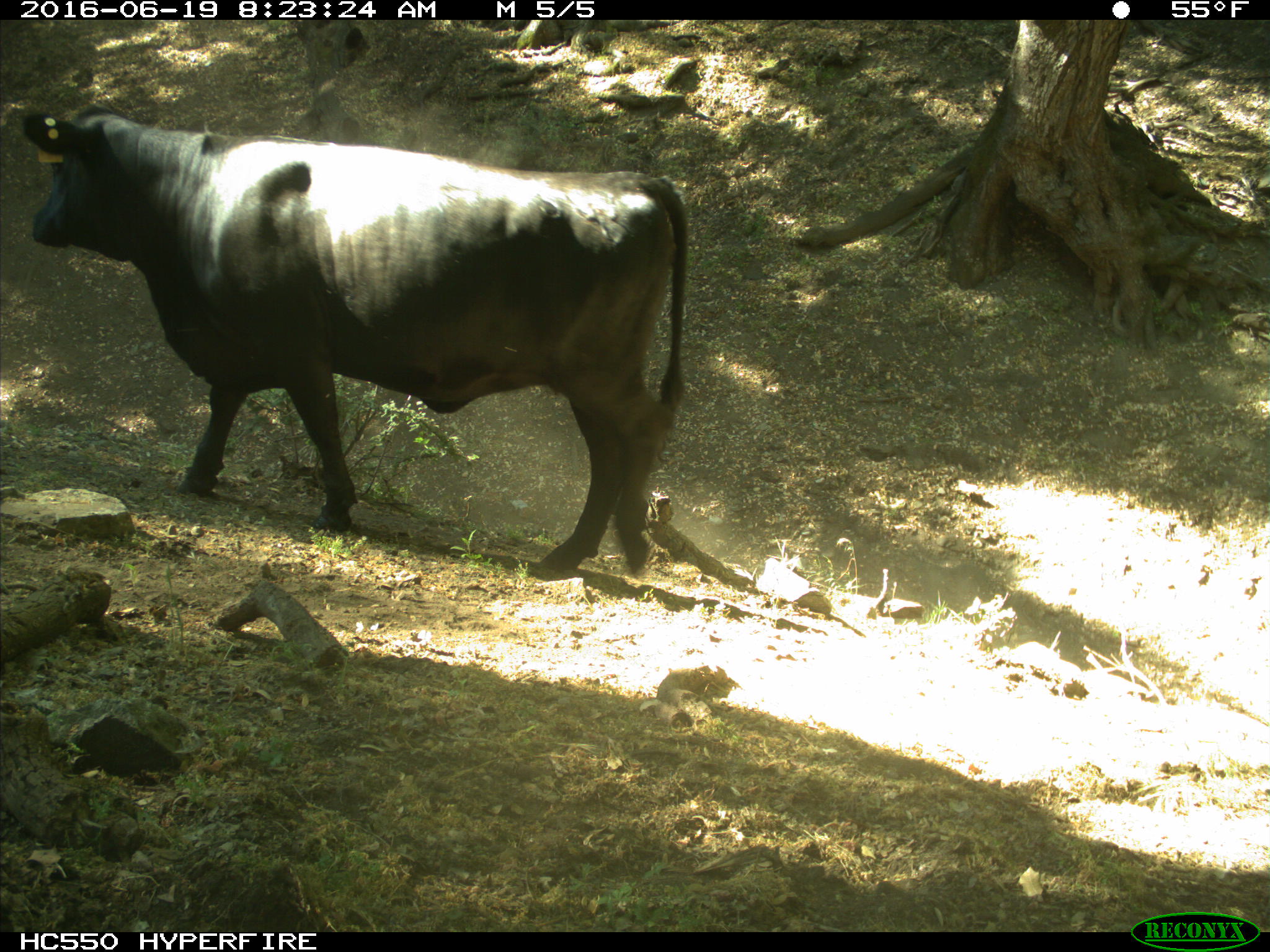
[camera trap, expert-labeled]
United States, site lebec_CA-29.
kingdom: Animalia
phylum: Chordata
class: Mammalia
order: Artiodactyla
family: Bovidae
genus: Bos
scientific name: Bos taurus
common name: domestic cow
Bos taurus (domestic cow).